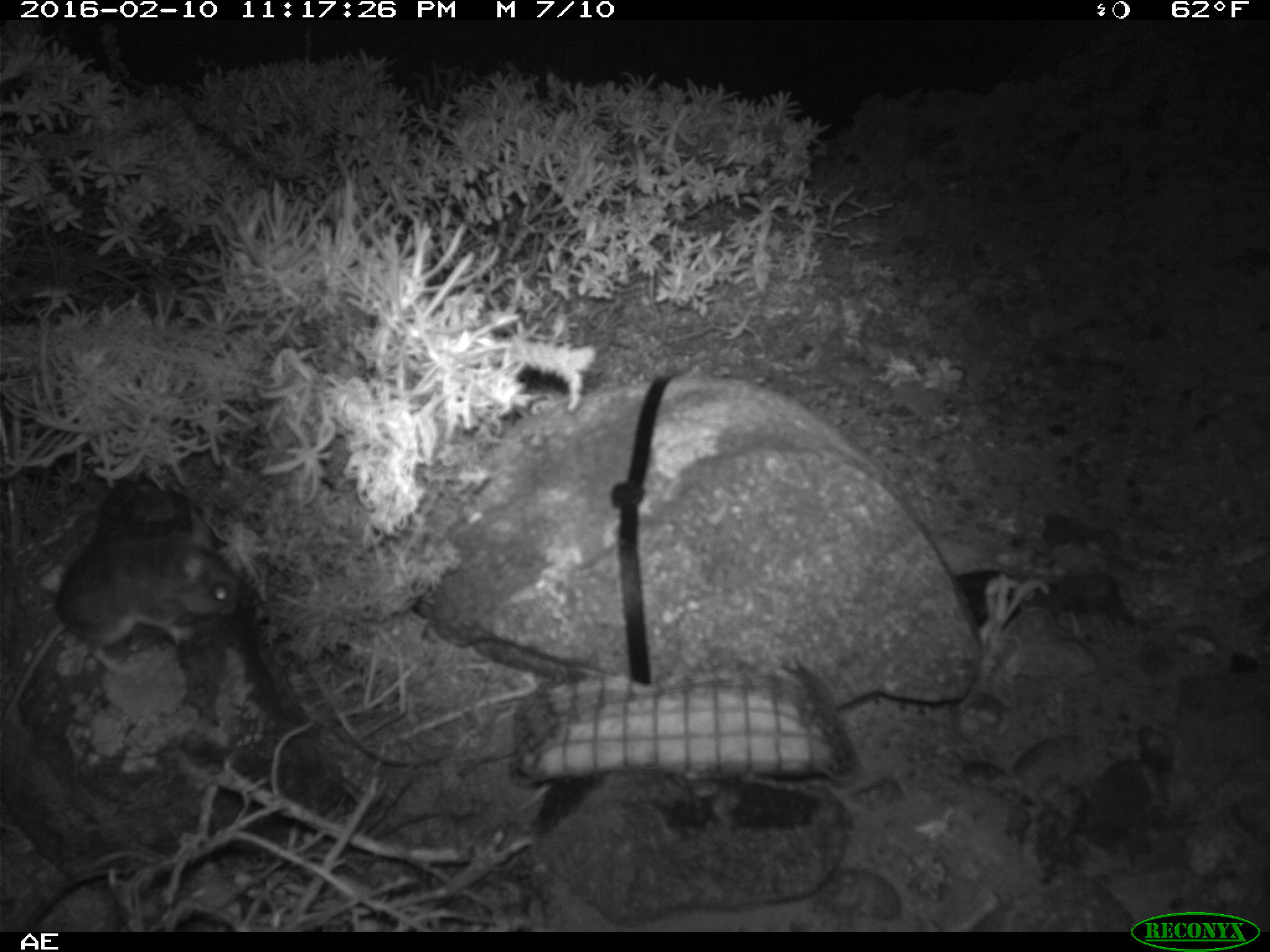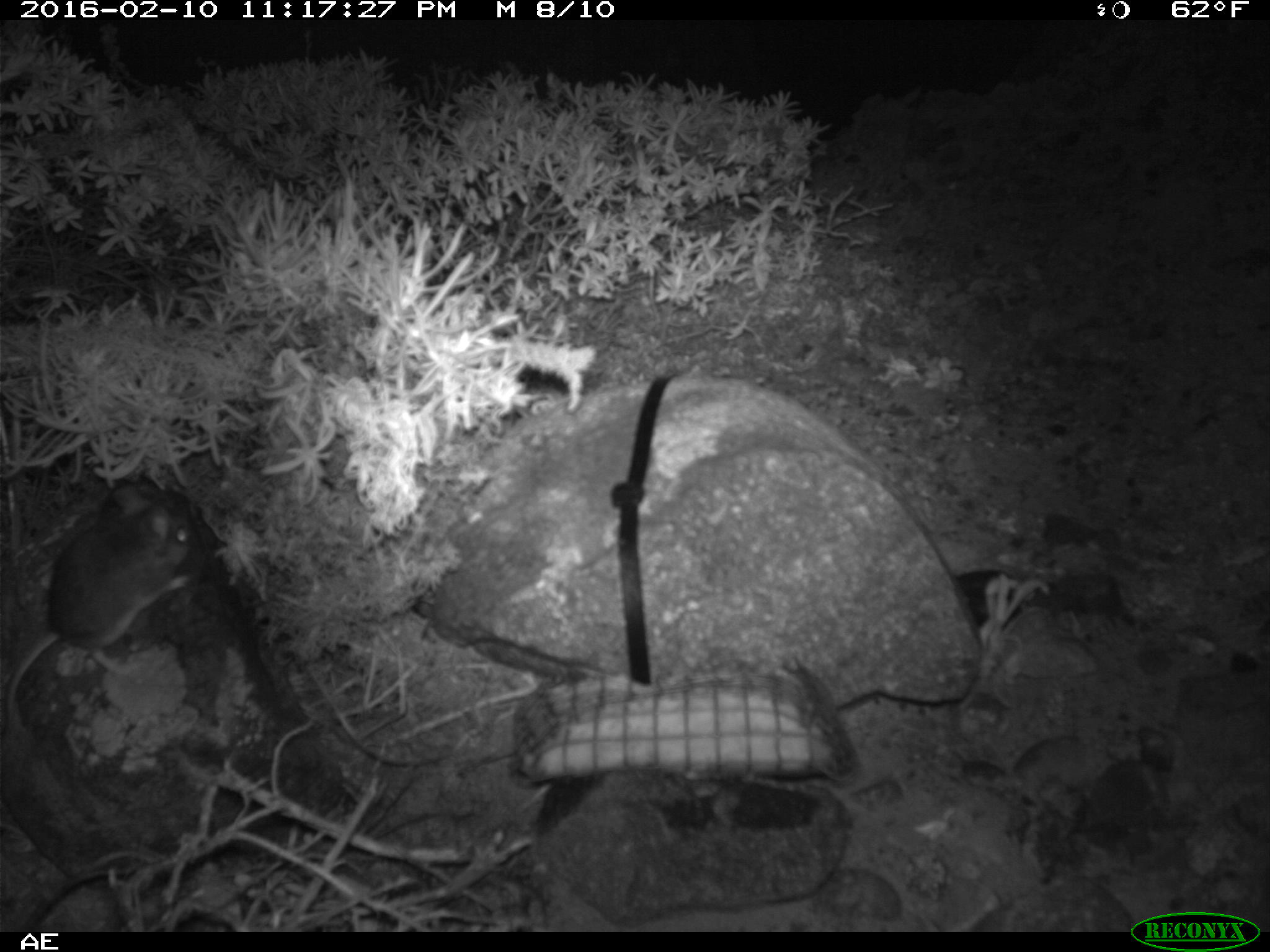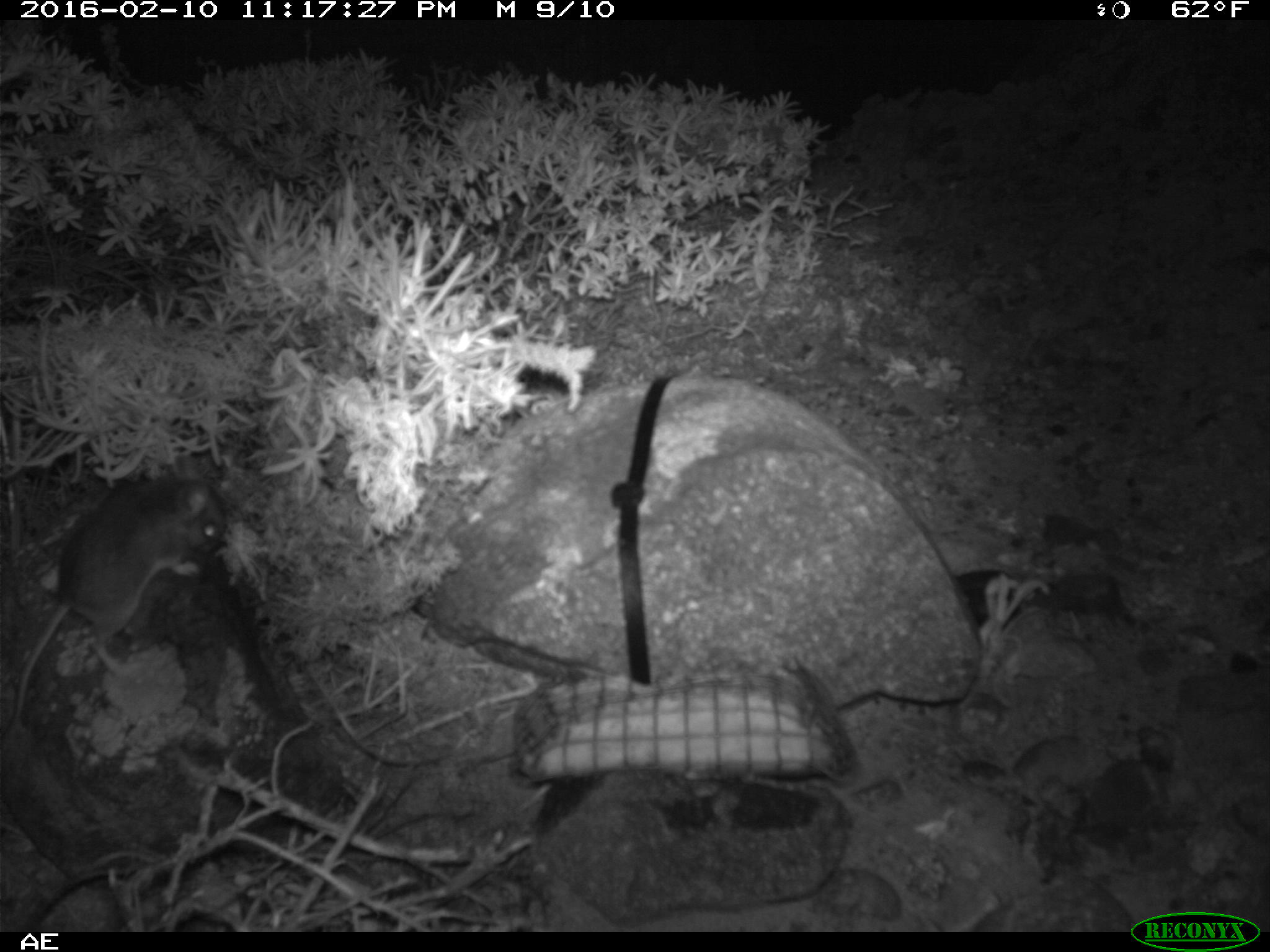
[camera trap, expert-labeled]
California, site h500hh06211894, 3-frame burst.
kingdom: Animalia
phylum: Chordata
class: Mammalia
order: Rodentia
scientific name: Rodentia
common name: rodent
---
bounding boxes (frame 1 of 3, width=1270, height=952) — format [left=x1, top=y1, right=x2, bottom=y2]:
rodent: [left=0, top=506, right=233, bottom=735]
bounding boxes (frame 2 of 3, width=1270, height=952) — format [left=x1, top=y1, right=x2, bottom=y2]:
rodent: [left=6, top=488, right=195, bottom=736]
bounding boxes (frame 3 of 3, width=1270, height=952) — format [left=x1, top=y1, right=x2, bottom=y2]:
rodent: [left=0, top=455, right=225, bottom=741]